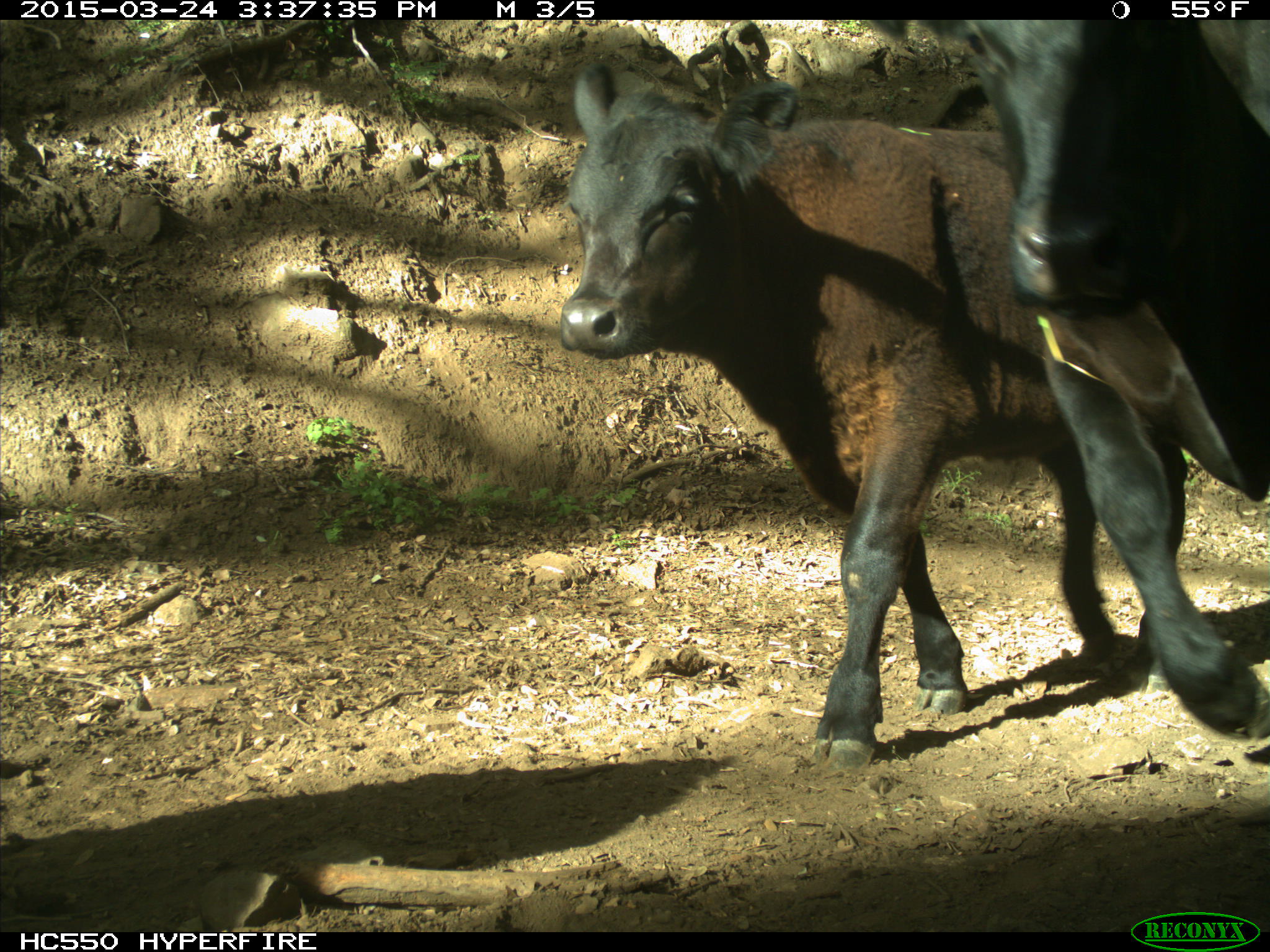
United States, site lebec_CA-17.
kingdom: Animalia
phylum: Chordata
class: Mammalia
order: Artiodactyla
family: Bovidae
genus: Bos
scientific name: Bos taurus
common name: domestic cow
Bos taurus (domestic cow).